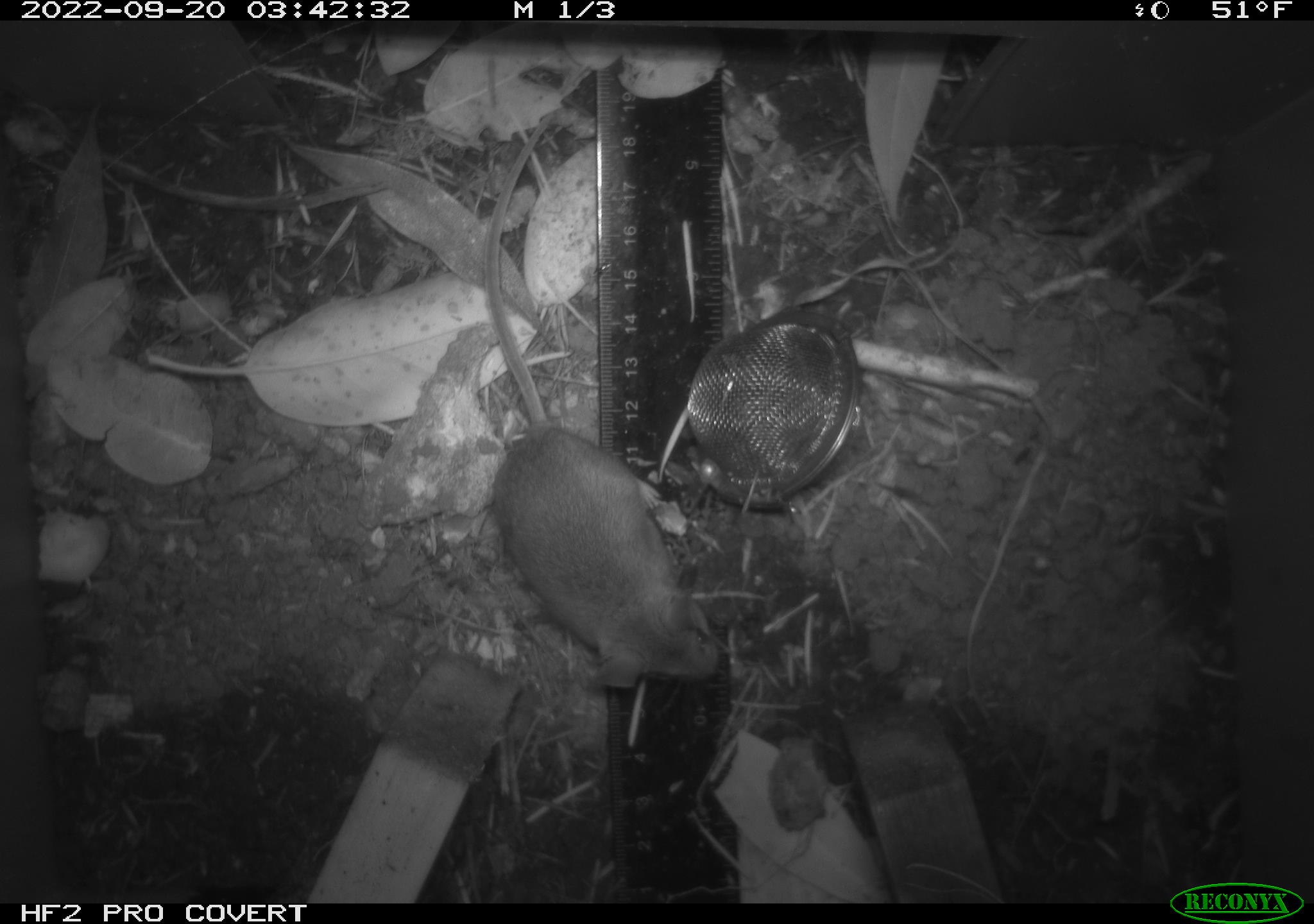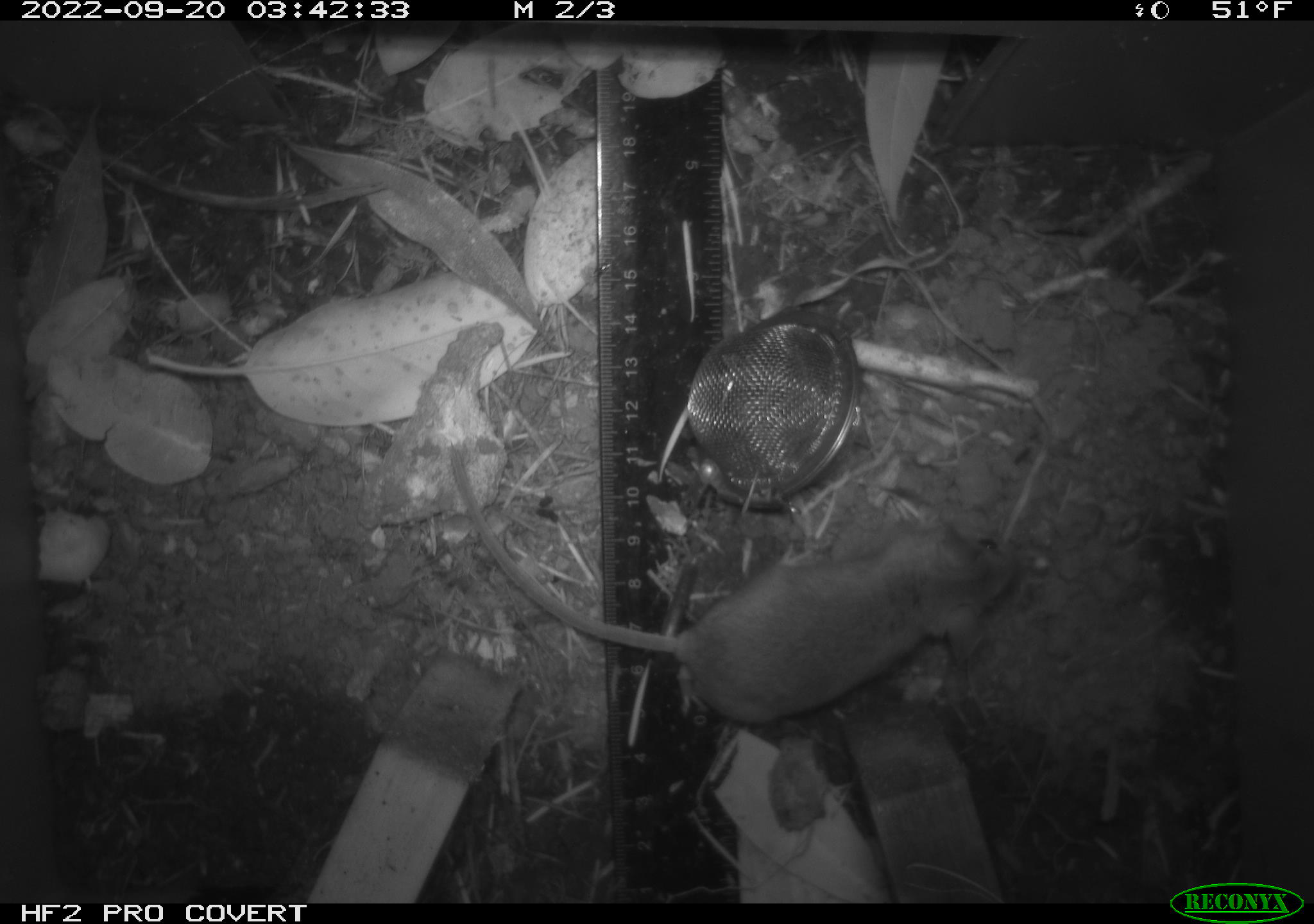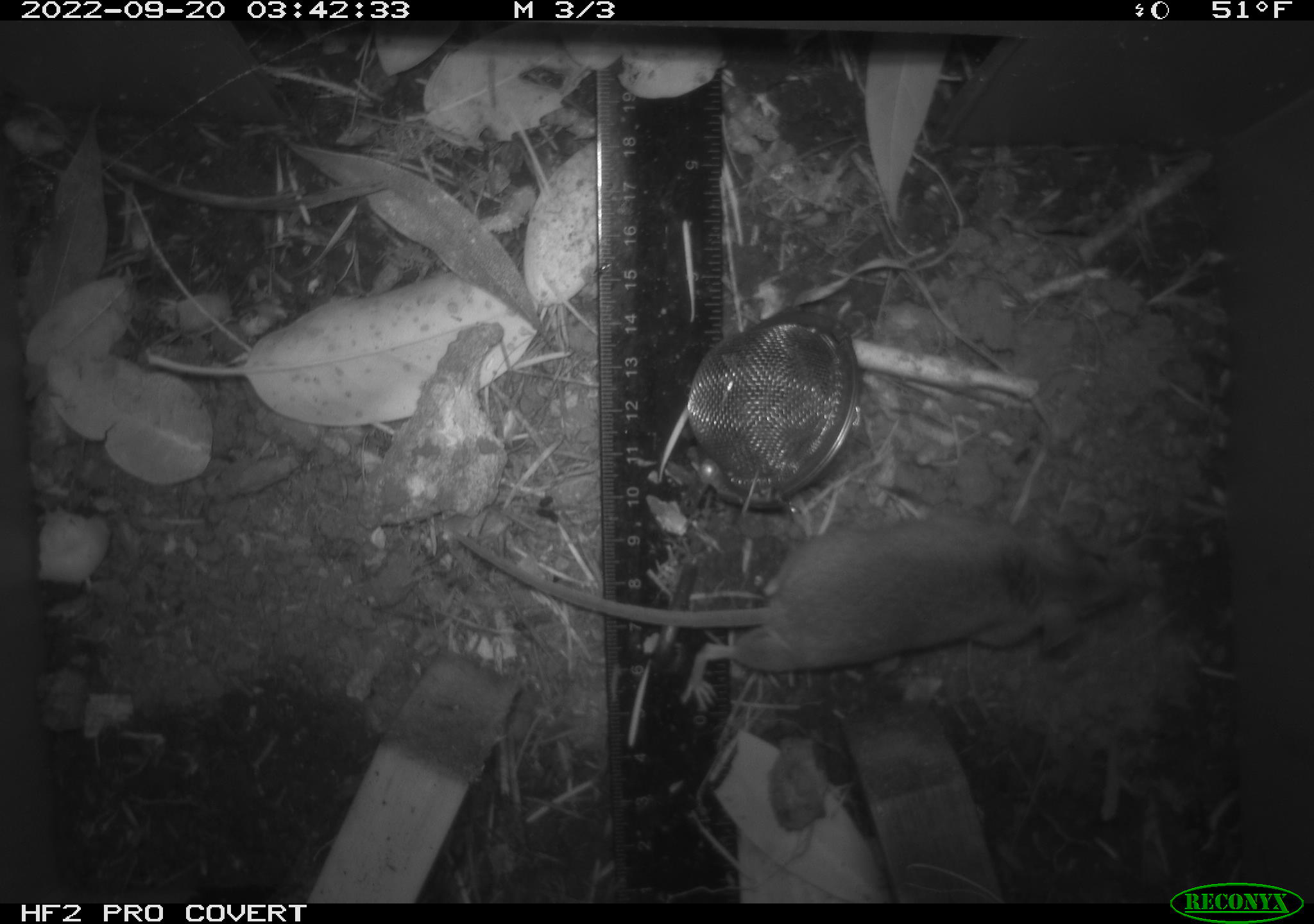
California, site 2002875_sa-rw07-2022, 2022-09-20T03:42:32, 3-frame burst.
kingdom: Animalia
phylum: Chordata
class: Mammalia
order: Rodentia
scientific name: Rodentia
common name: mouse species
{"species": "mouse species (Rodentia)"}